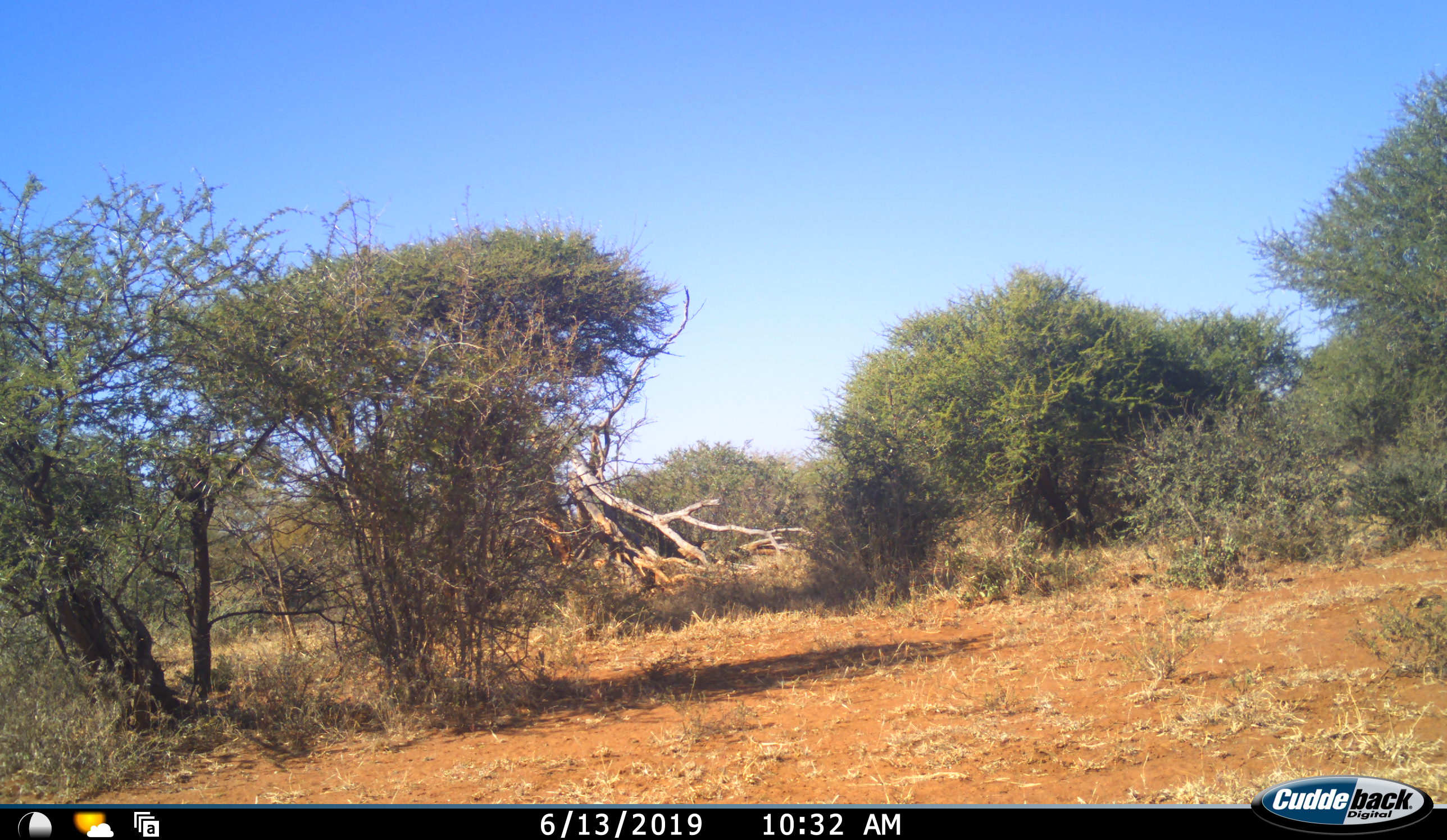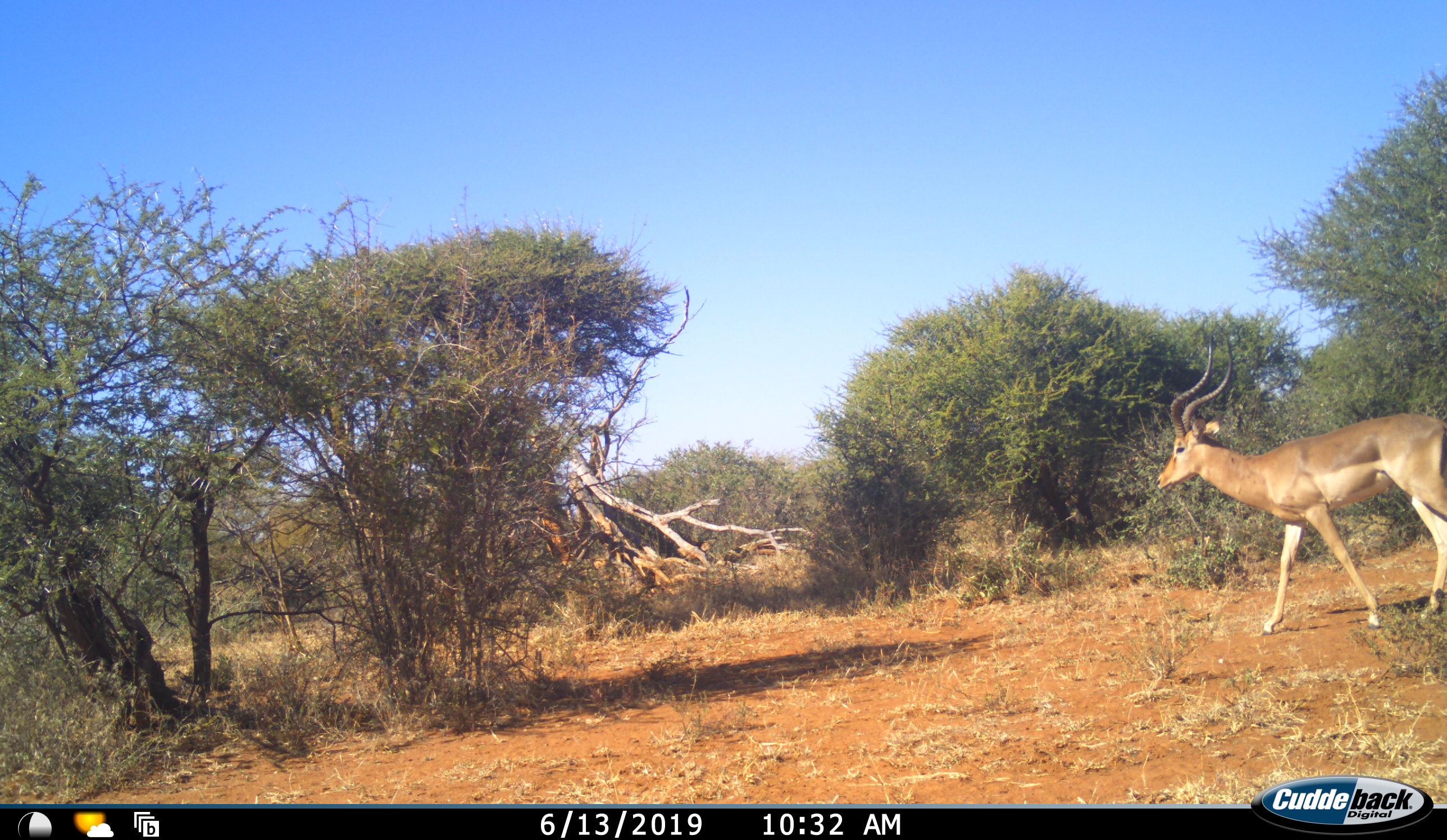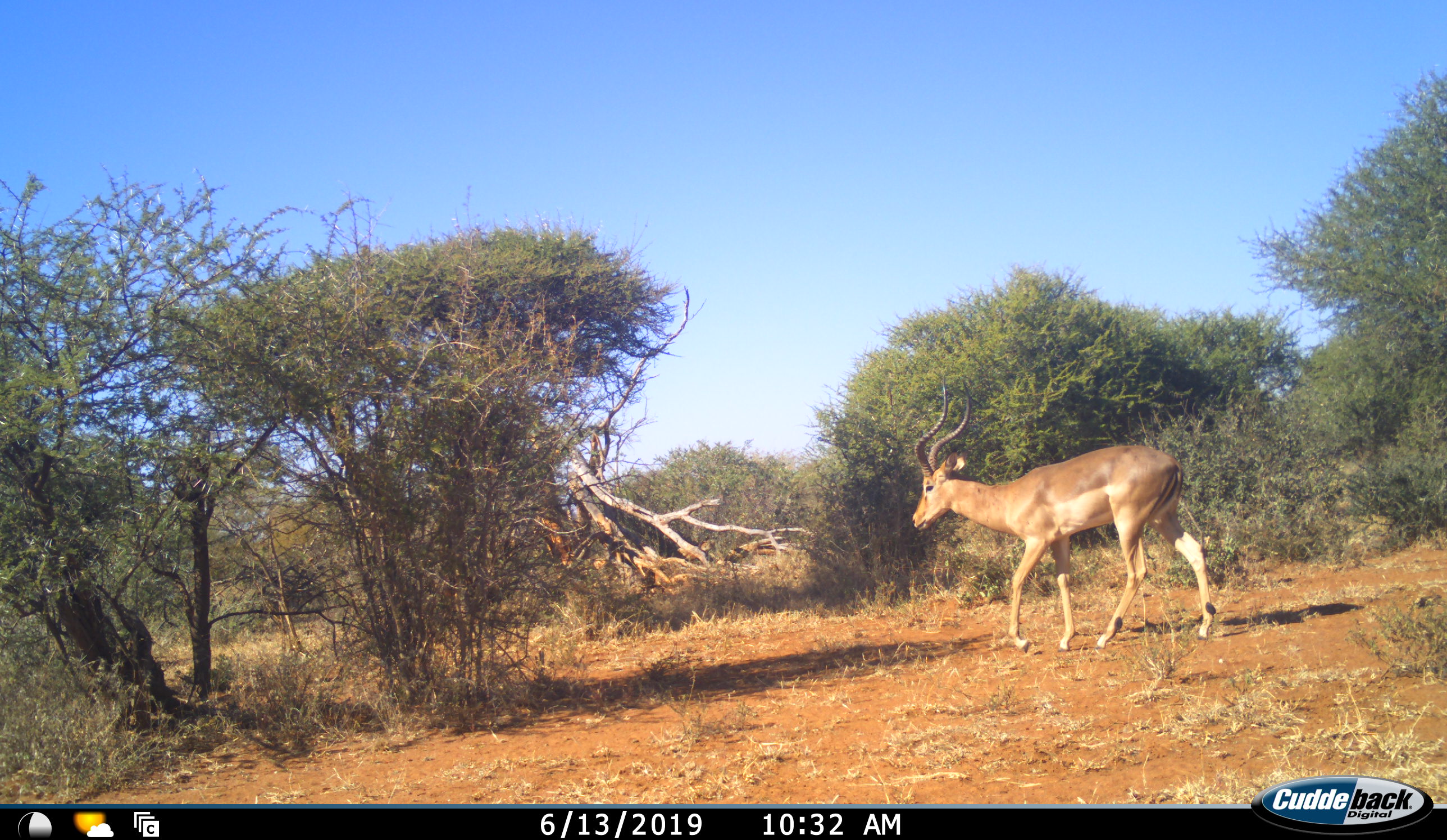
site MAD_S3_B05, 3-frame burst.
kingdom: Animalia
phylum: Chordata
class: Mammalia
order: Artiodactyla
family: Bovidae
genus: Aepyceros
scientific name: Aepyceros melampus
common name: impala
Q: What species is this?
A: Impala (Aepyceros melampus).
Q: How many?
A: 1.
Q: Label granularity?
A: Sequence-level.